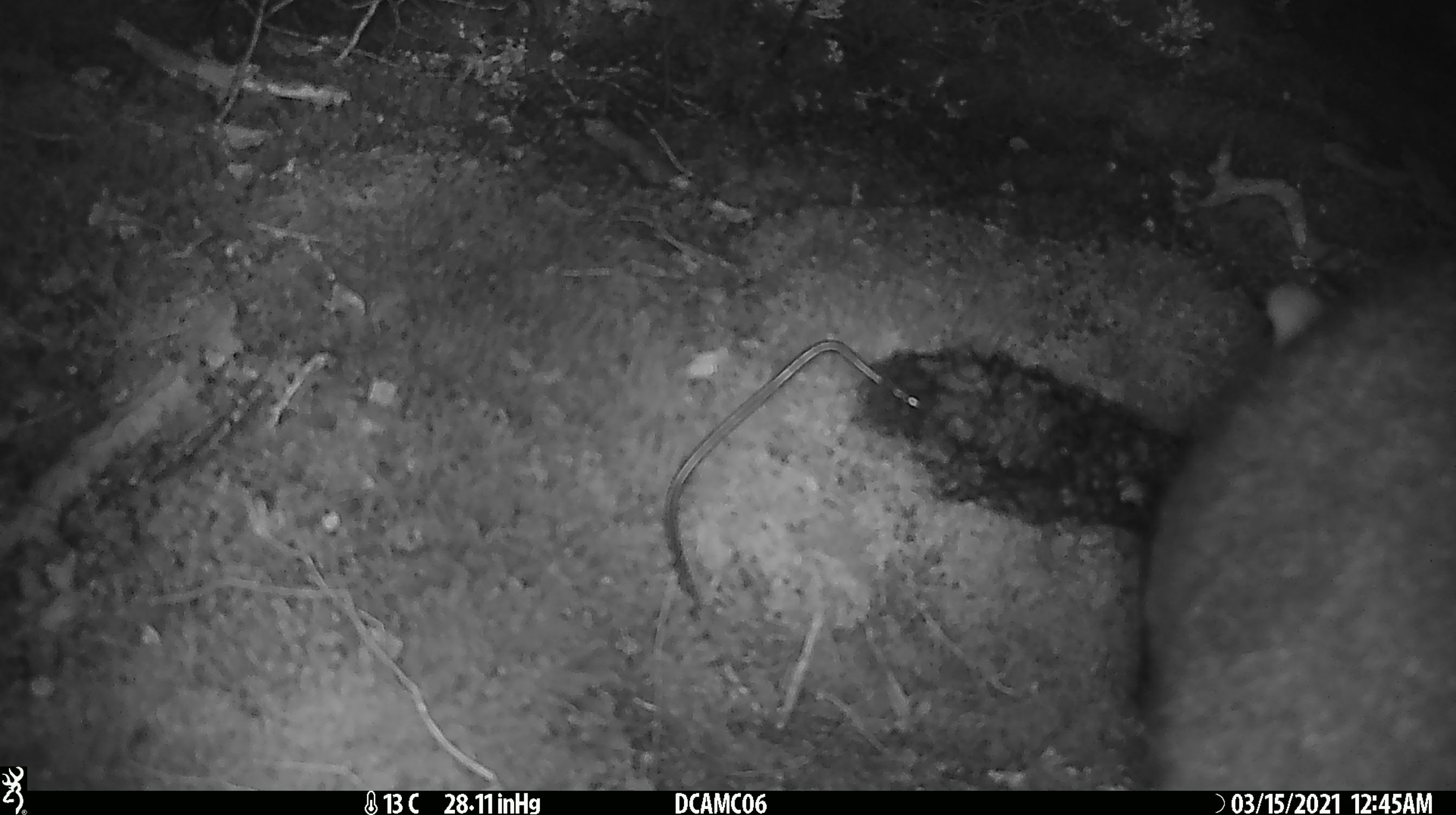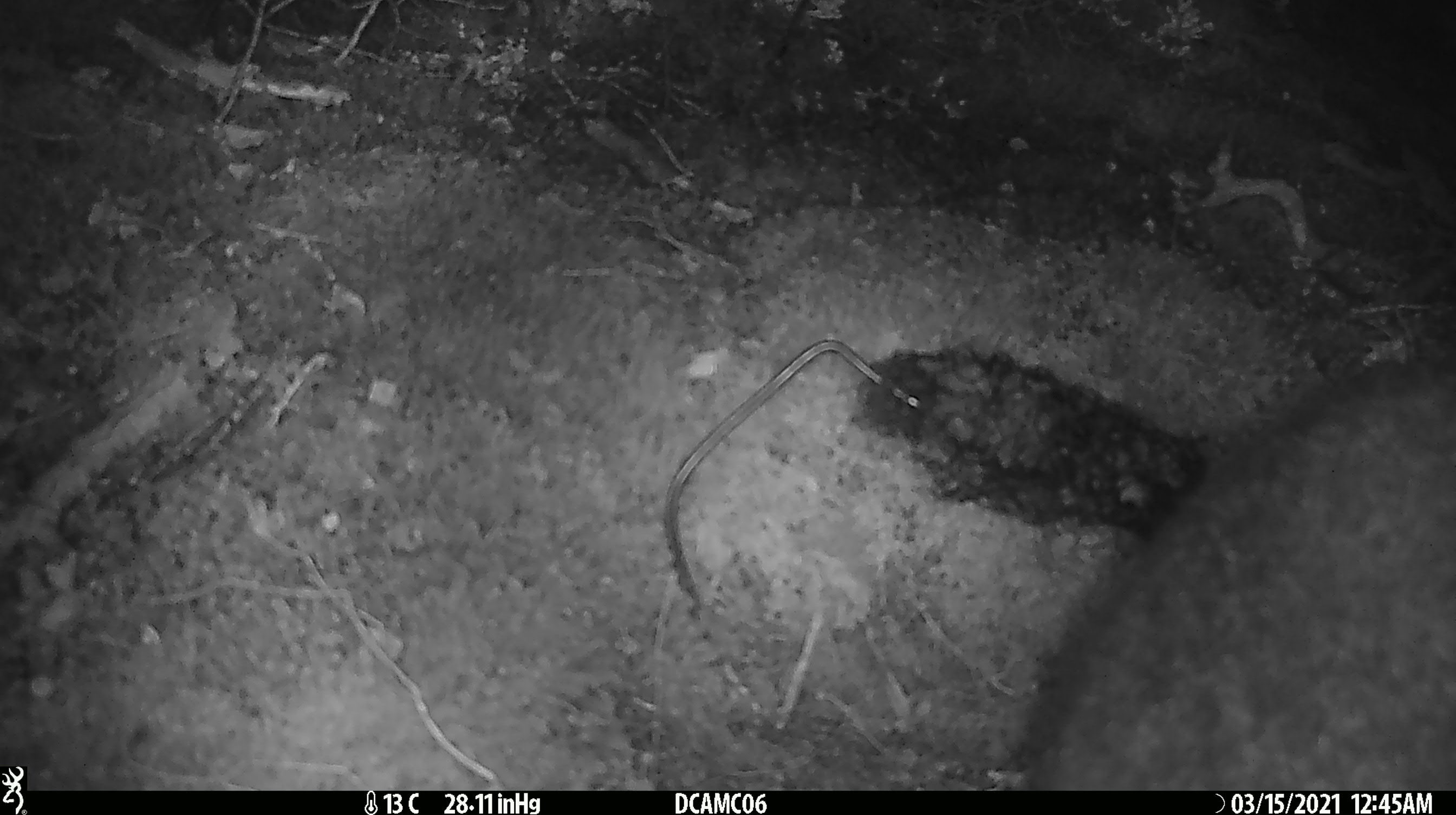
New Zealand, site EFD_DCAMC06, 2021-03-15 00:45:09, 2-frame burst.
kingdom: Animalia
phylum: Chordata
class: Mammalia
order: Diprotodontia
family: Phalangeridae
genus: Trichosurus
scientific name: Trichosurus vulpecula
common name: common brushtail possum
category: possum